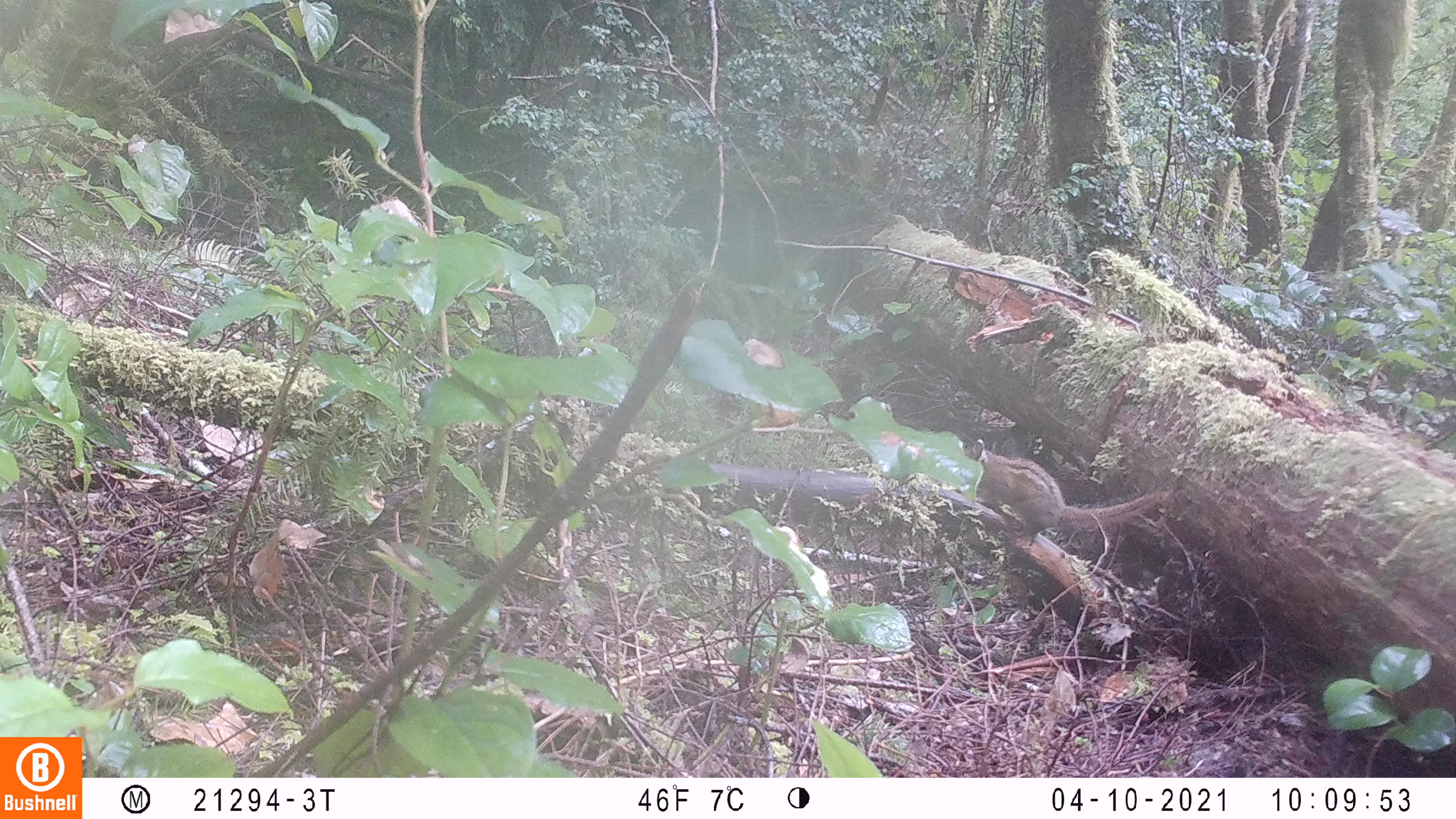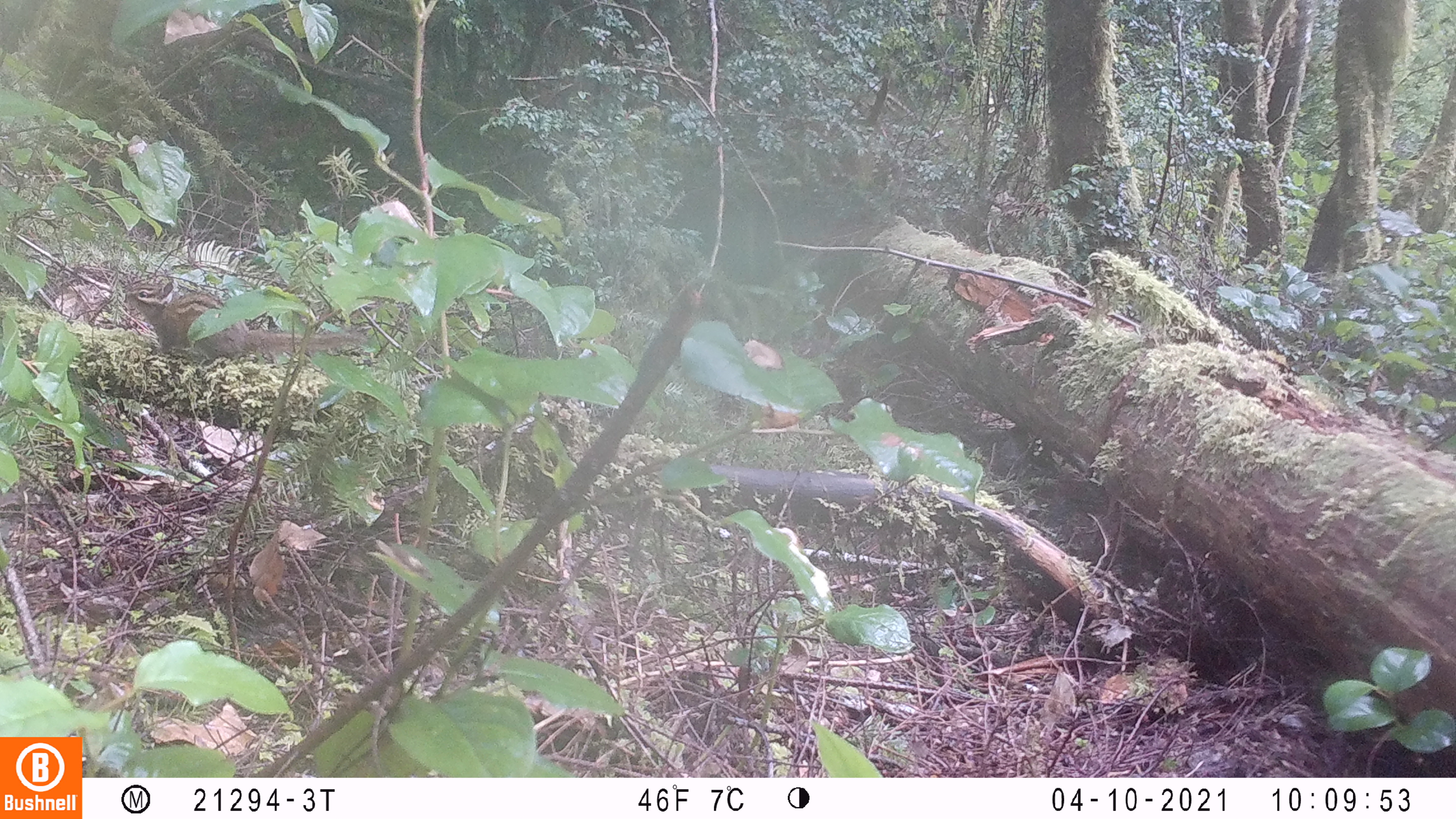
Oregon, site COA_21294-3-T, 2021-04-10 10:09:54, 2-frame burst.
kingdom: Animalia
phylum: Chordata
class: Mammalia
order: Rodentia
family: Sciuridae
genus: Neotamias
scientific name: Neotamias townsendii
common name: townsend's chipmunk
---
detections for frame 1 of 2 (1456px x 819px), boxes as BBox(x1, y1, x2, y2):
townsend's chipmunk: BBox(958, 433, 1177, 544)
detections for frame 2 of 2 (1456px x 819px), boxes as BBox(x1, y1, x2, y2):
townsend's chipmunk: BBox(120, 274, 367, 369)